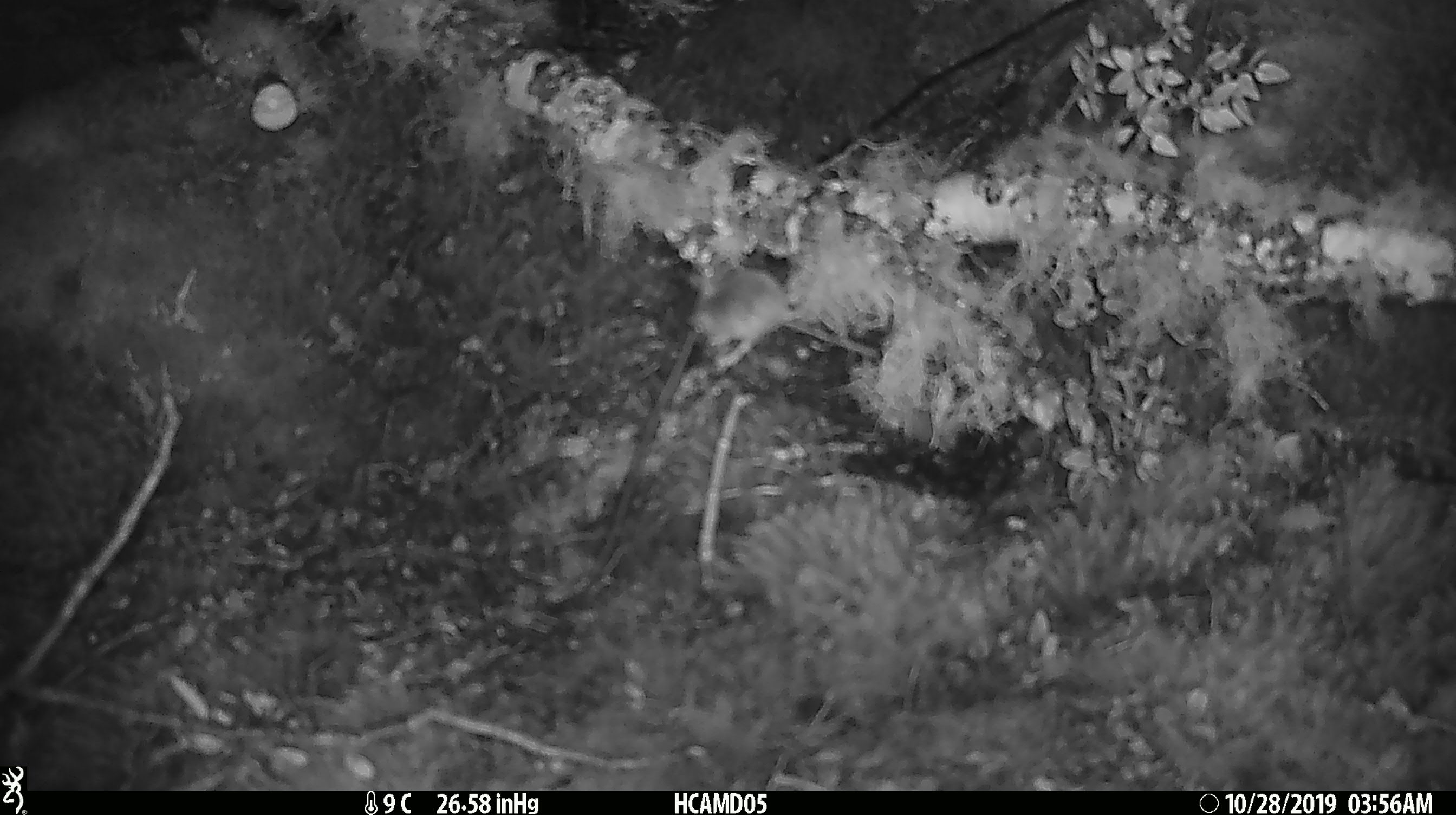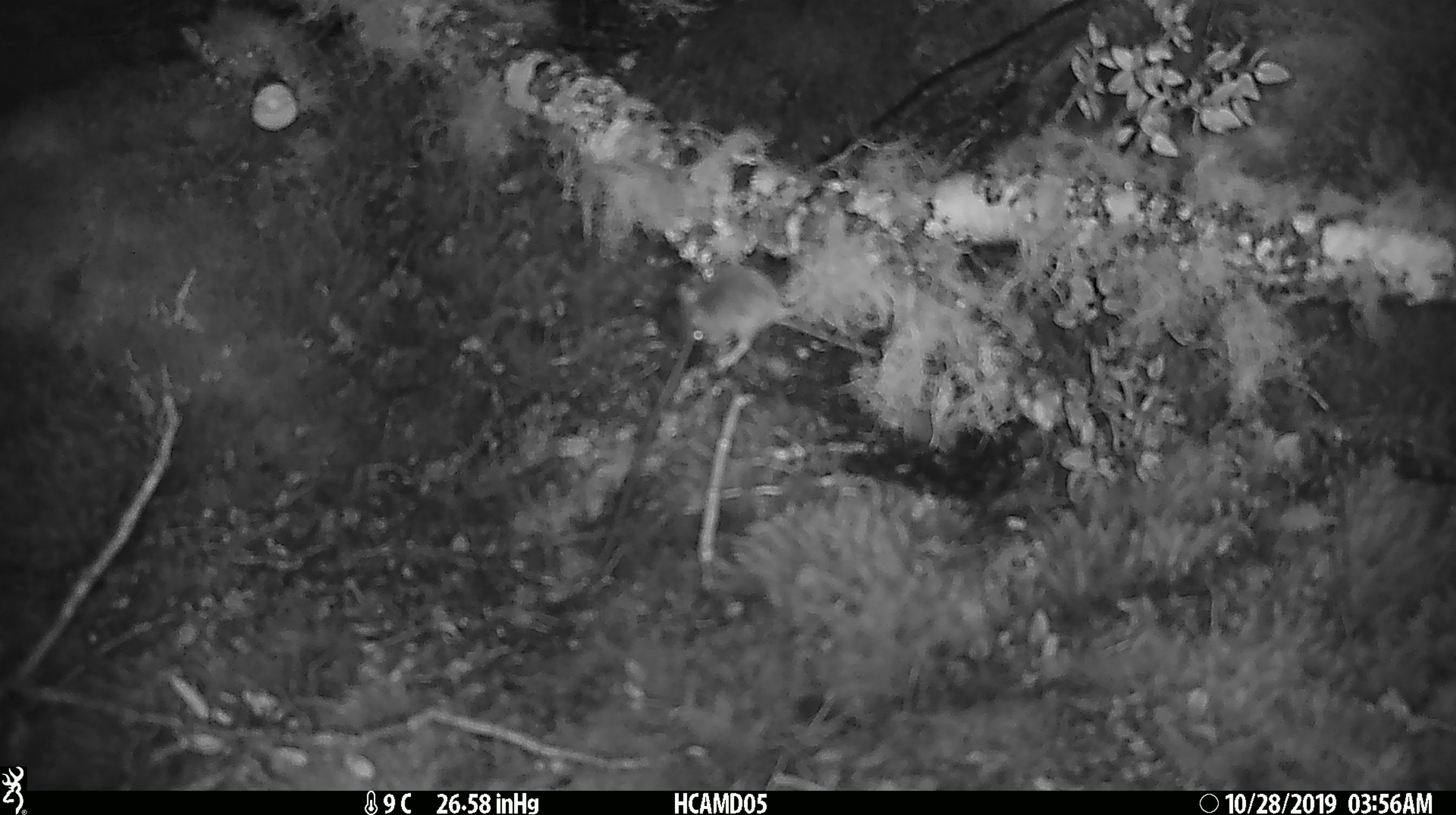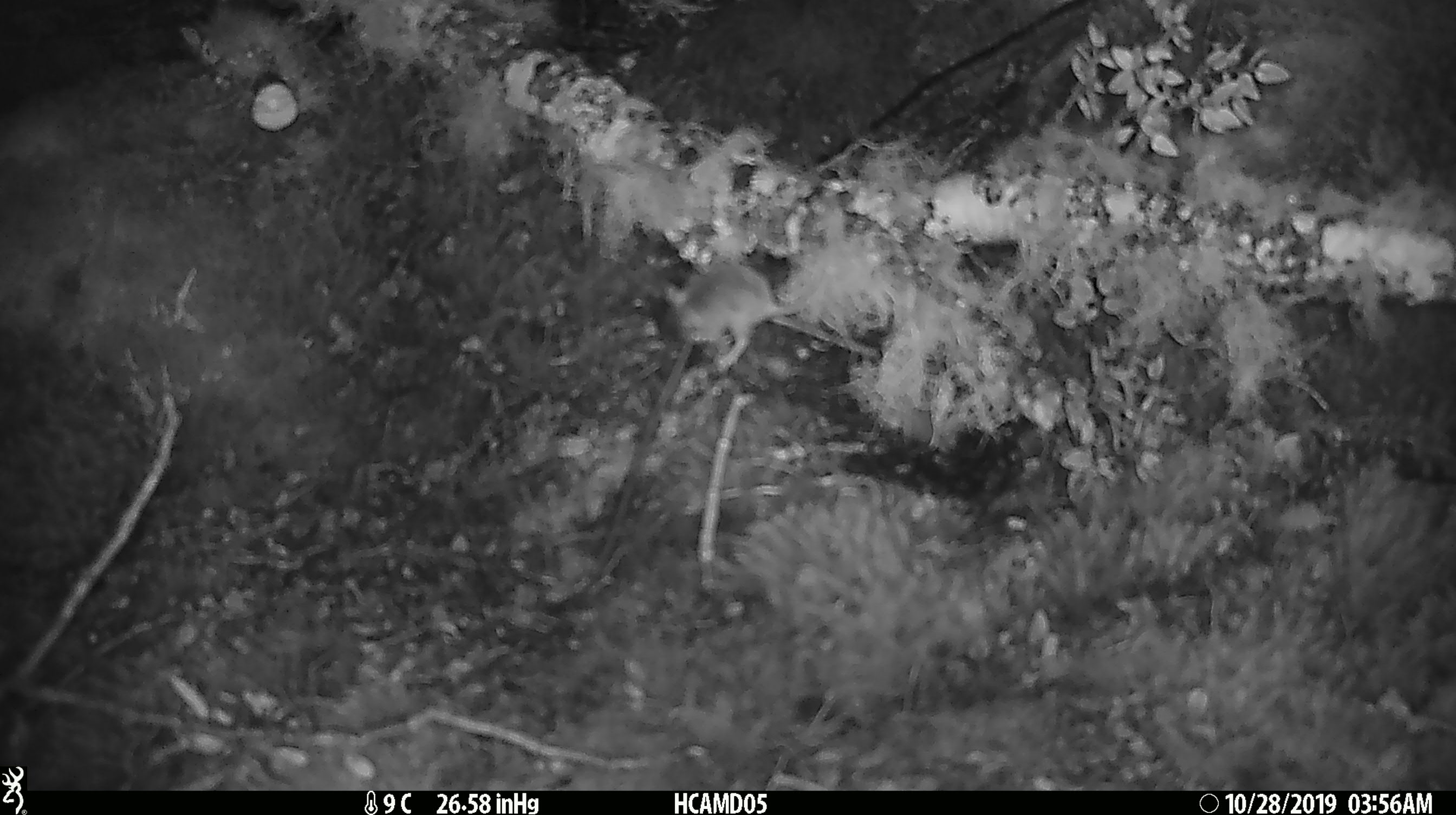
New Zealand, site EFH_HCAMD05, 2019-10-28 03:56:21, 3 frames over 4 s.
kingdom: Animalia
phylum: Chordata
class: Mammalia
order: Rodentia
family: Muridae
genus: Mus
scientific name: Mus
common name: mouse